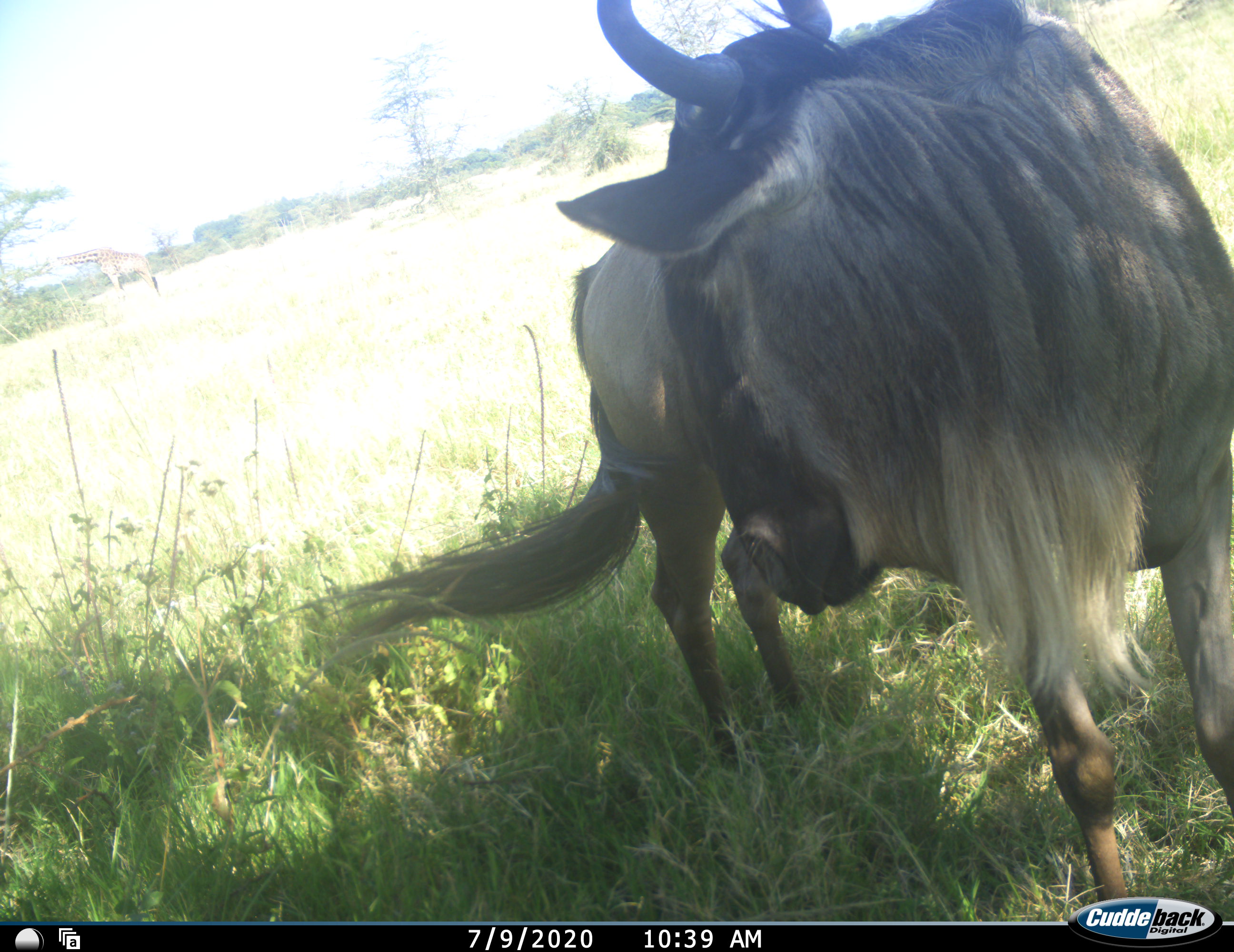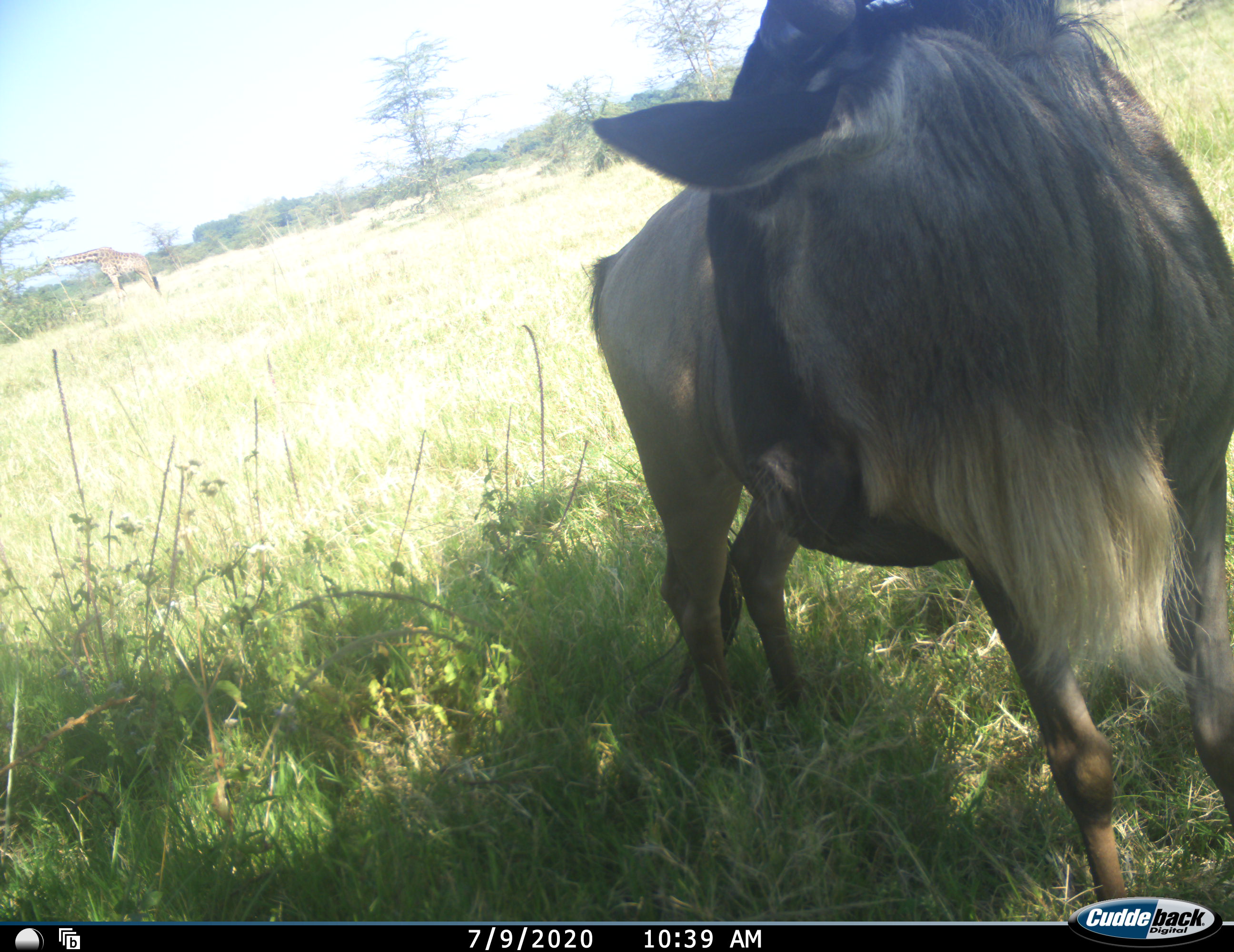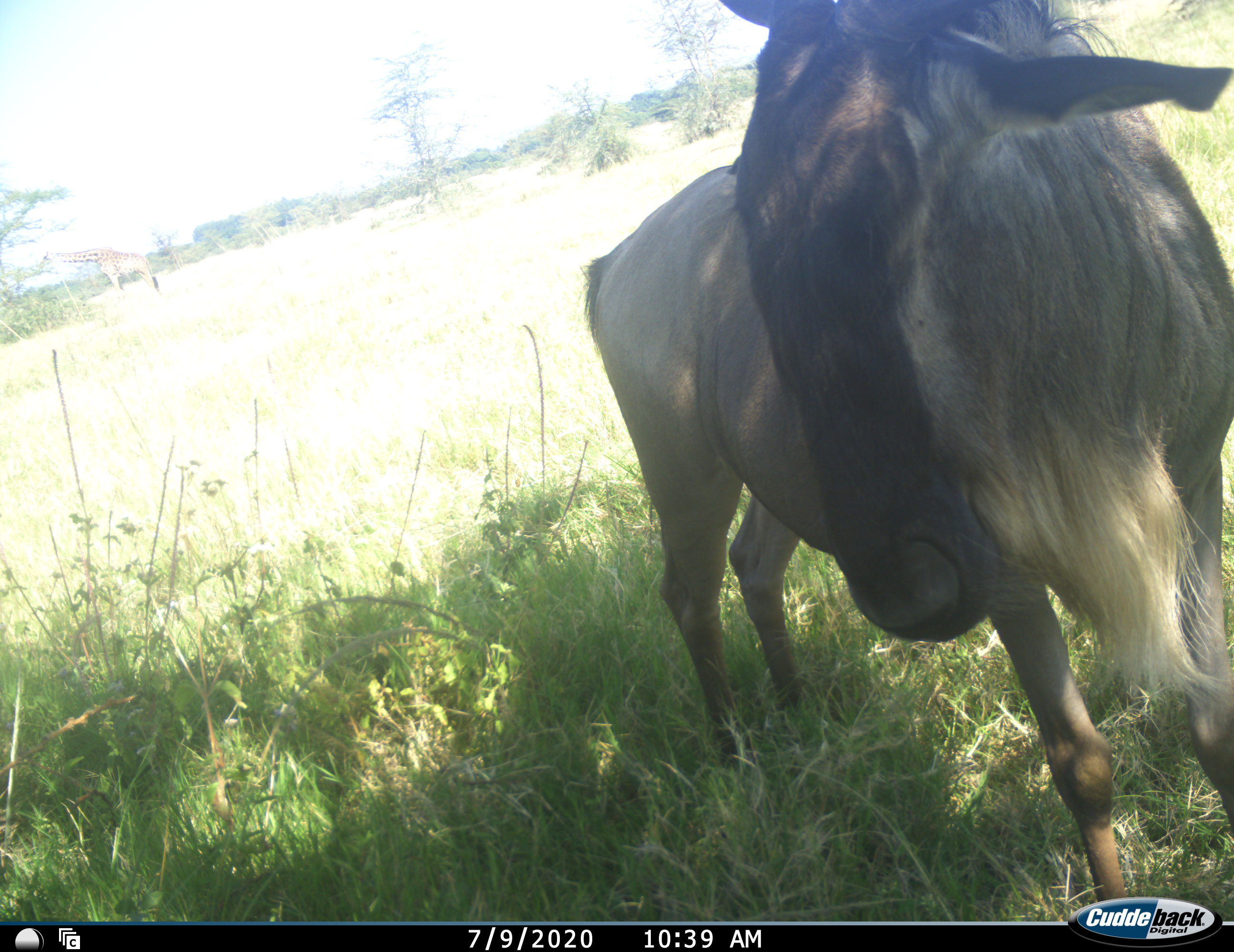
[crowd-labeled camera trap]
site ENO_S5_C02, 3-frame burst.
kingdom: Animalia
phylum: Chordata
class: Mammalia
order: Artiodactyla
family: Bovidae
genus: Connochaetes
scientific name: Connochaetes taurinus taurinus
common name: blue wildebeest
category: wildebeestblue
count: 1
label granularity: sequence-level